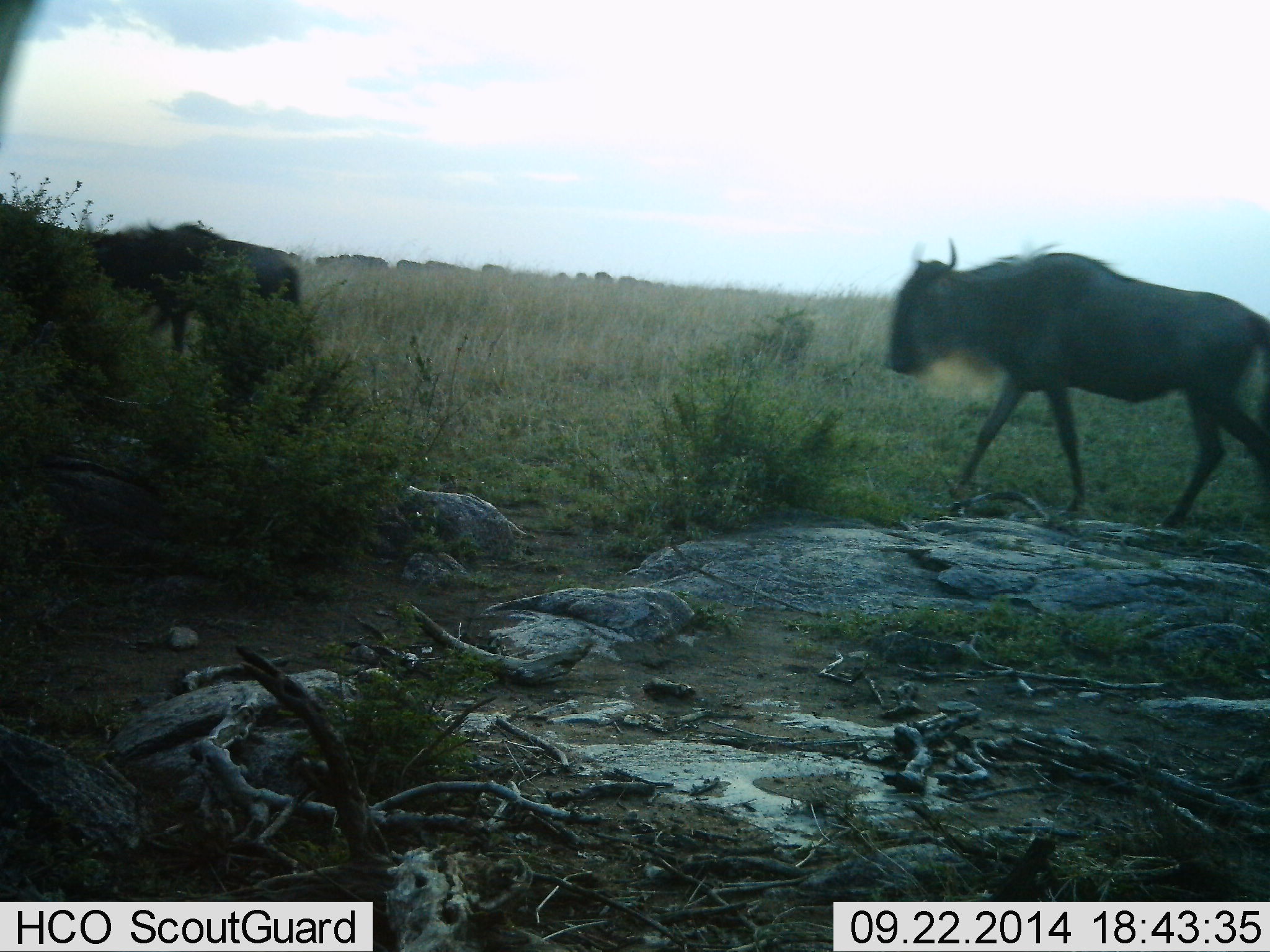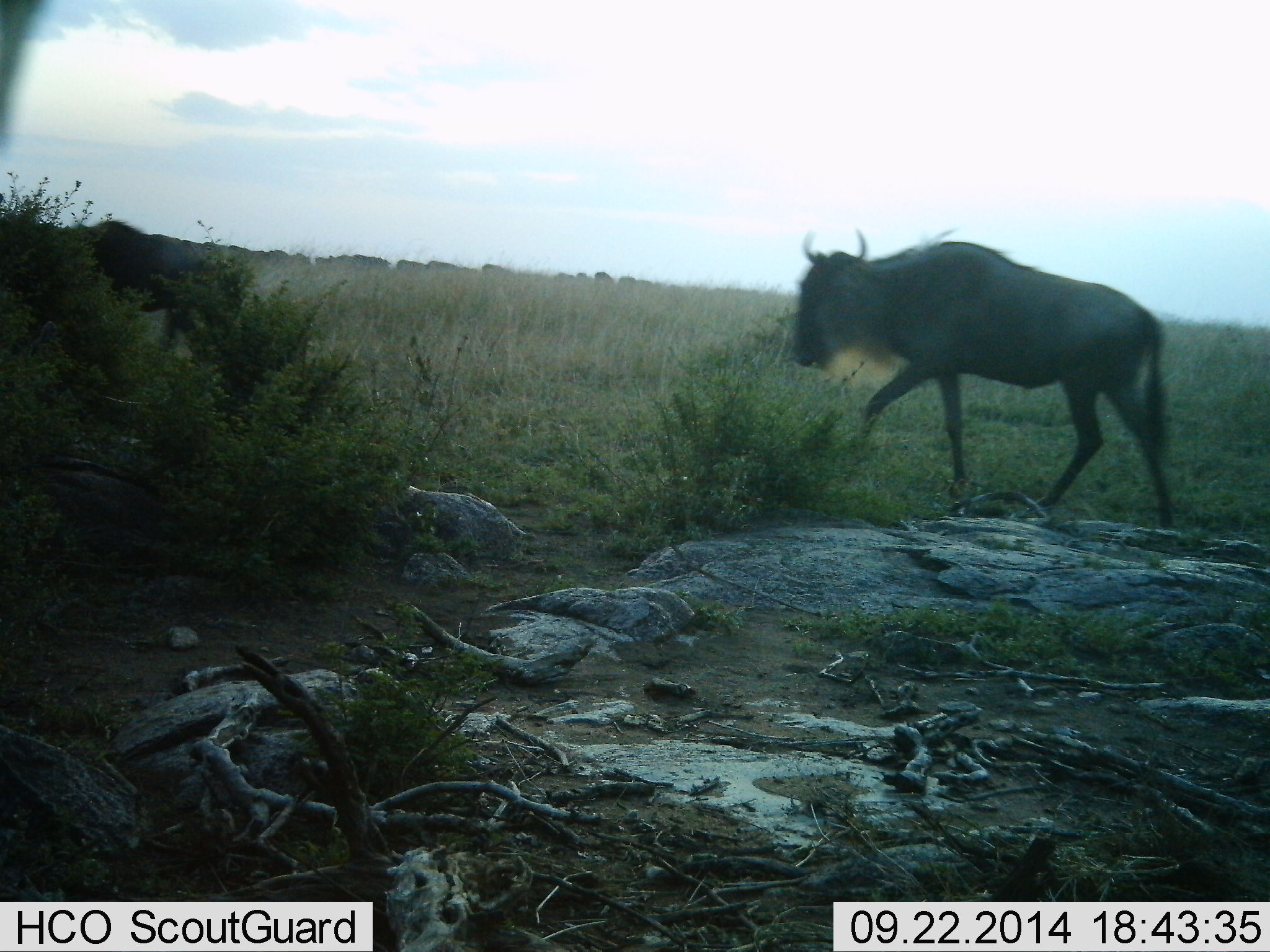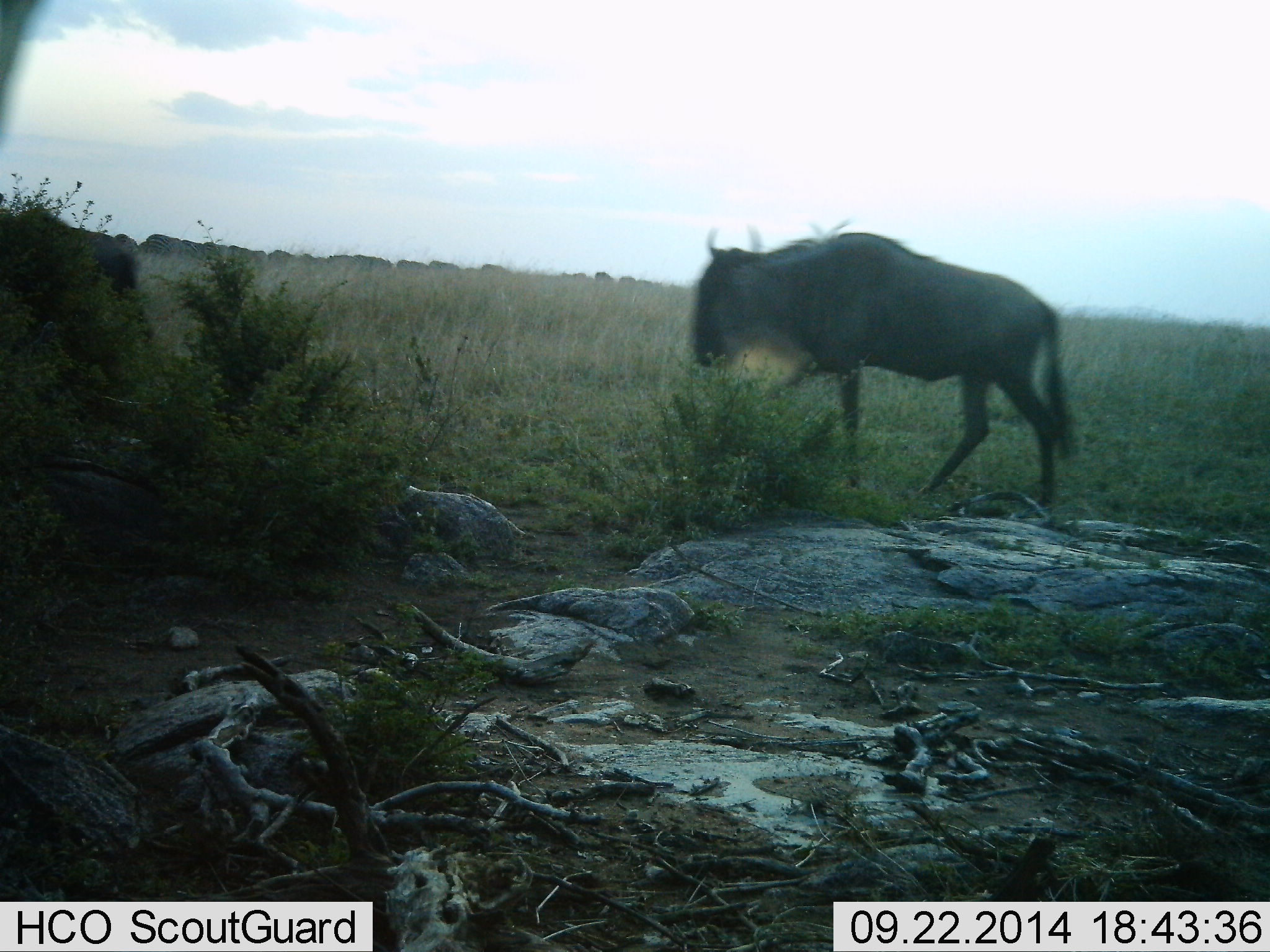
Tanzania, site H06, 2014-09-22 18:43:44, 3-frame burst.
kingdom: Animalia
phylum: Chordata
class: Mammalia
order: Artiodactyla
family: Bovidae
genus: Connochaetes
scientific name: Connochaetes taurinus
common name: blue wildebeest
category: wildebeest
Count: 11-50.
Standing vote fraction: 10%.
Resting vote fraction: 0%.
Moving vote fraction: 100%.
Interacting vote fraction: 0%.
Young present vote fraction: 0%.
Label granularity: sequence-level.